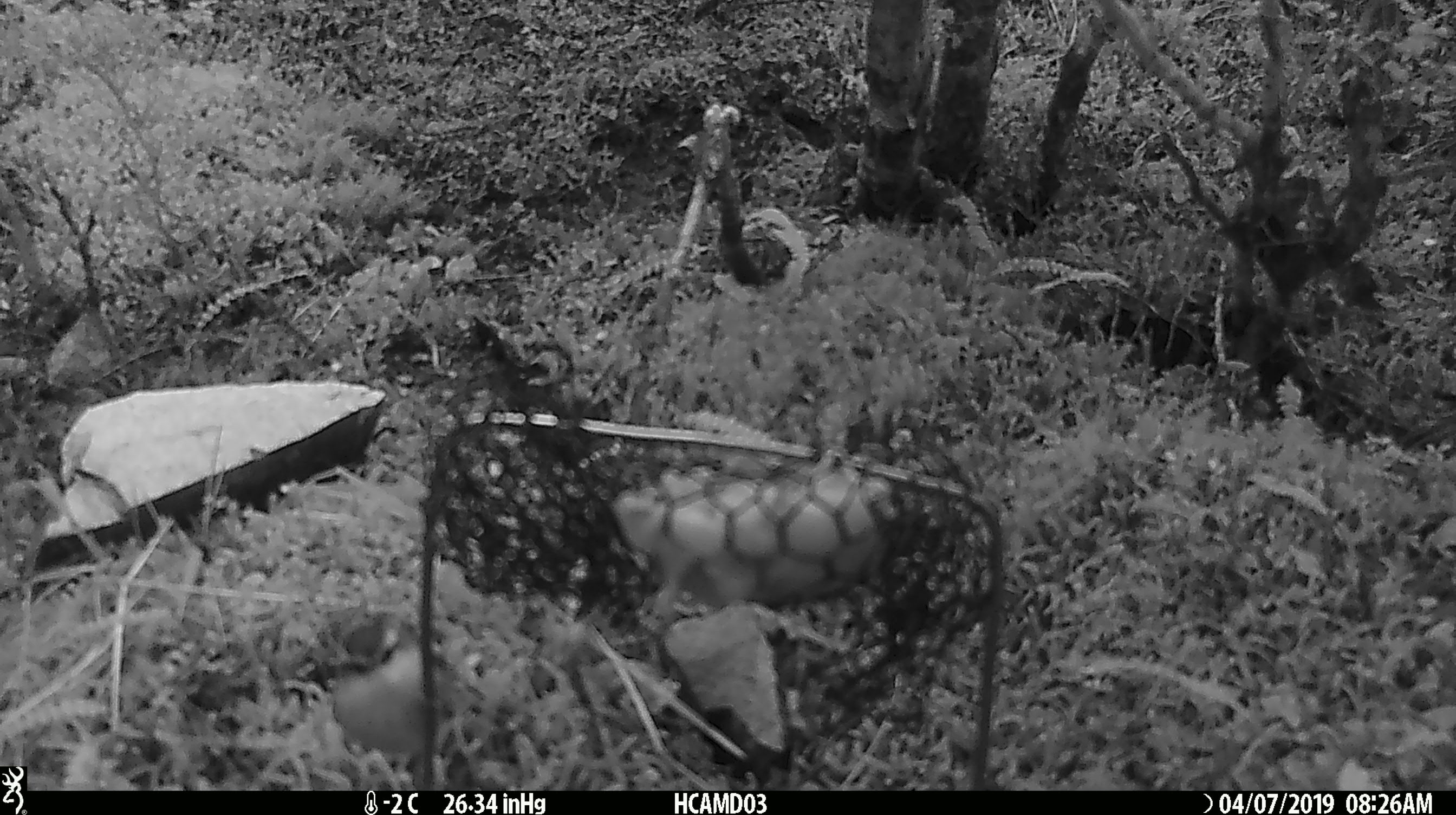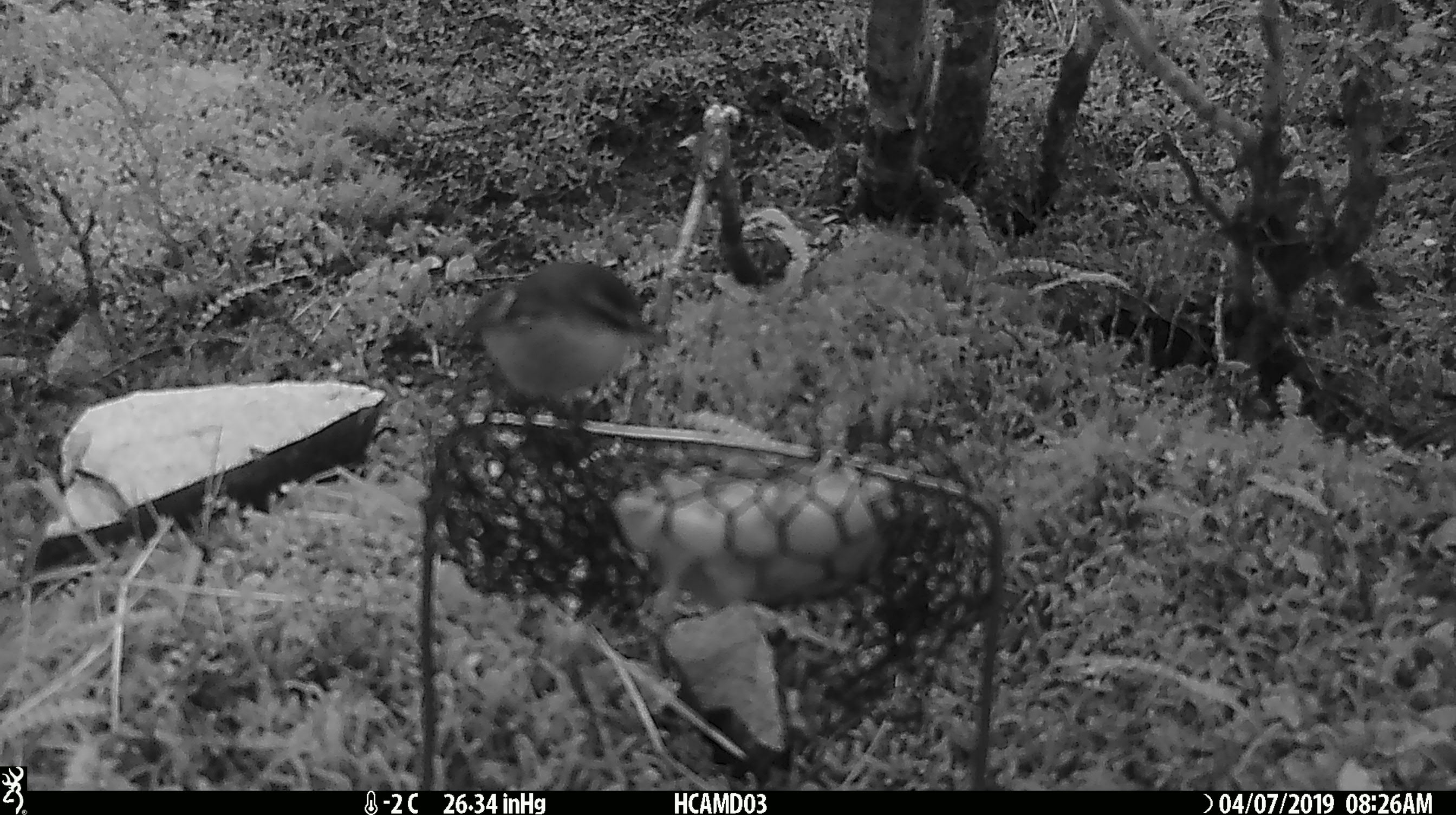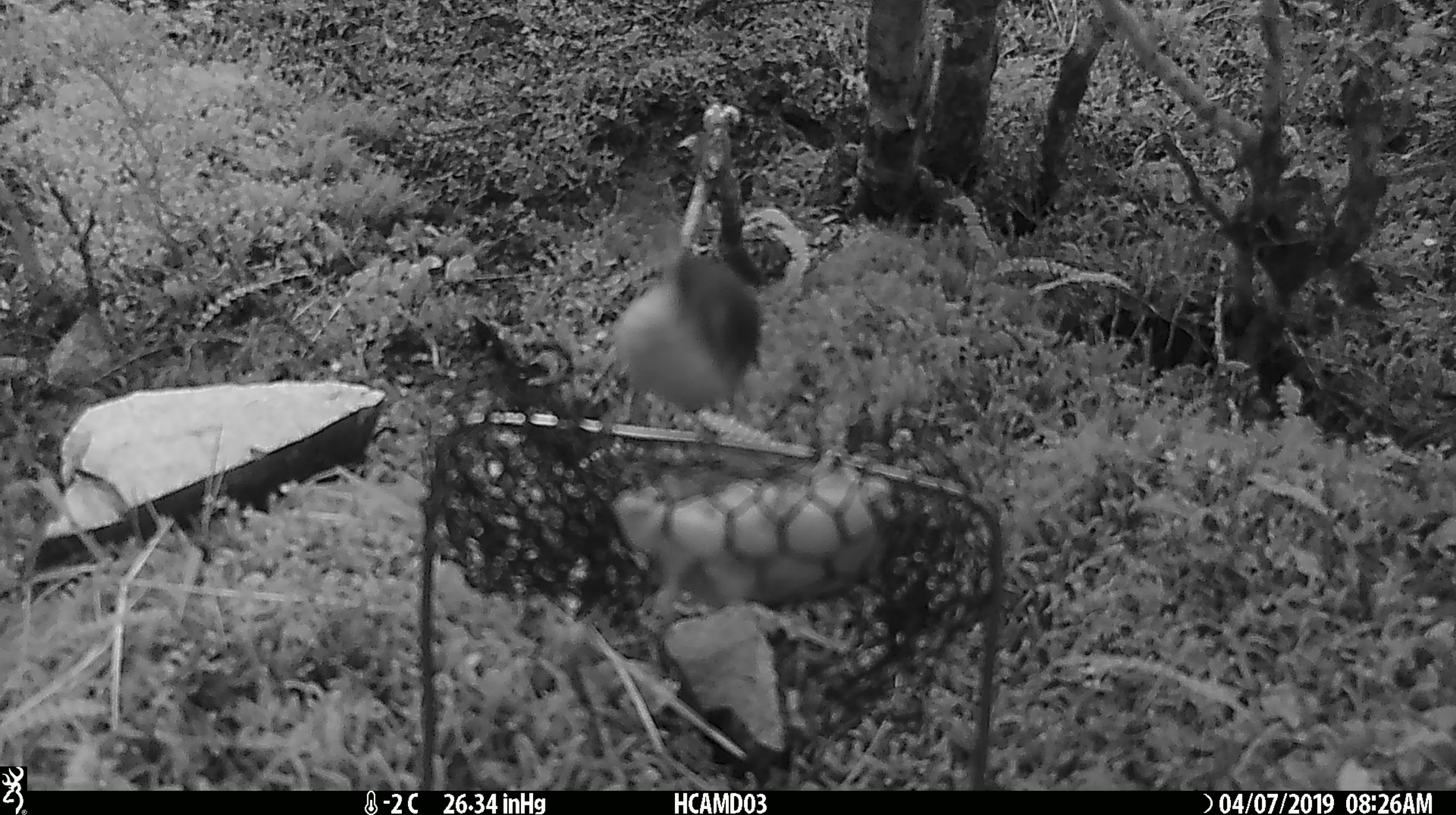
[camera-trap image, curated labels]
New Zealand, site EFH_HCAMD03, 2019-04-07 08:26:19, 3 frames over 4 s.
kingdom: Animalia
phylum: Chordata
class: Aves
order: Passeriformes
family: Acanthisittidae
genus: Acanthisitta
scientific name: Acanthisitta chloris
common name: rifleman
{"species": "rifleman (Acanthisitta chloris)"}